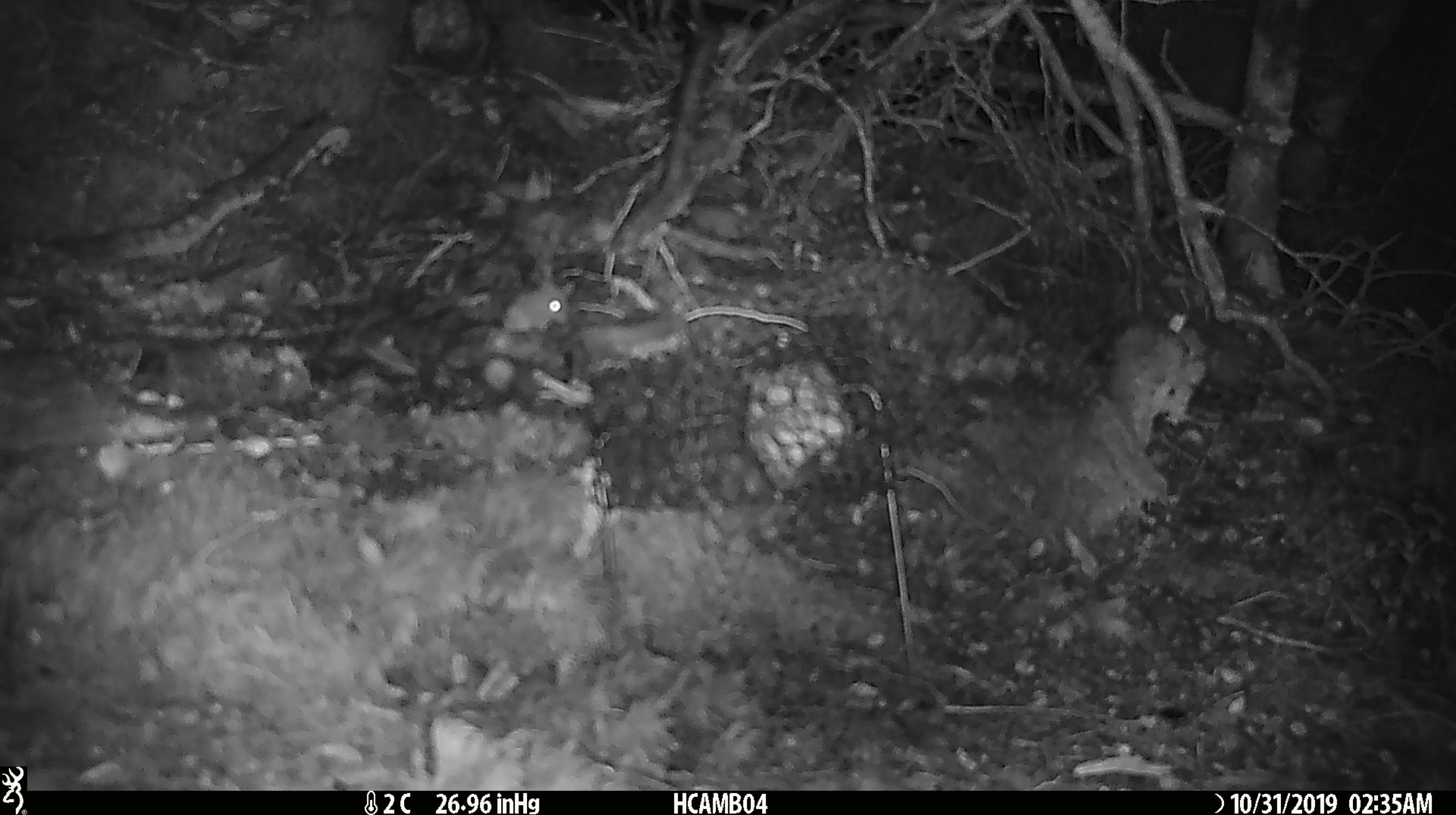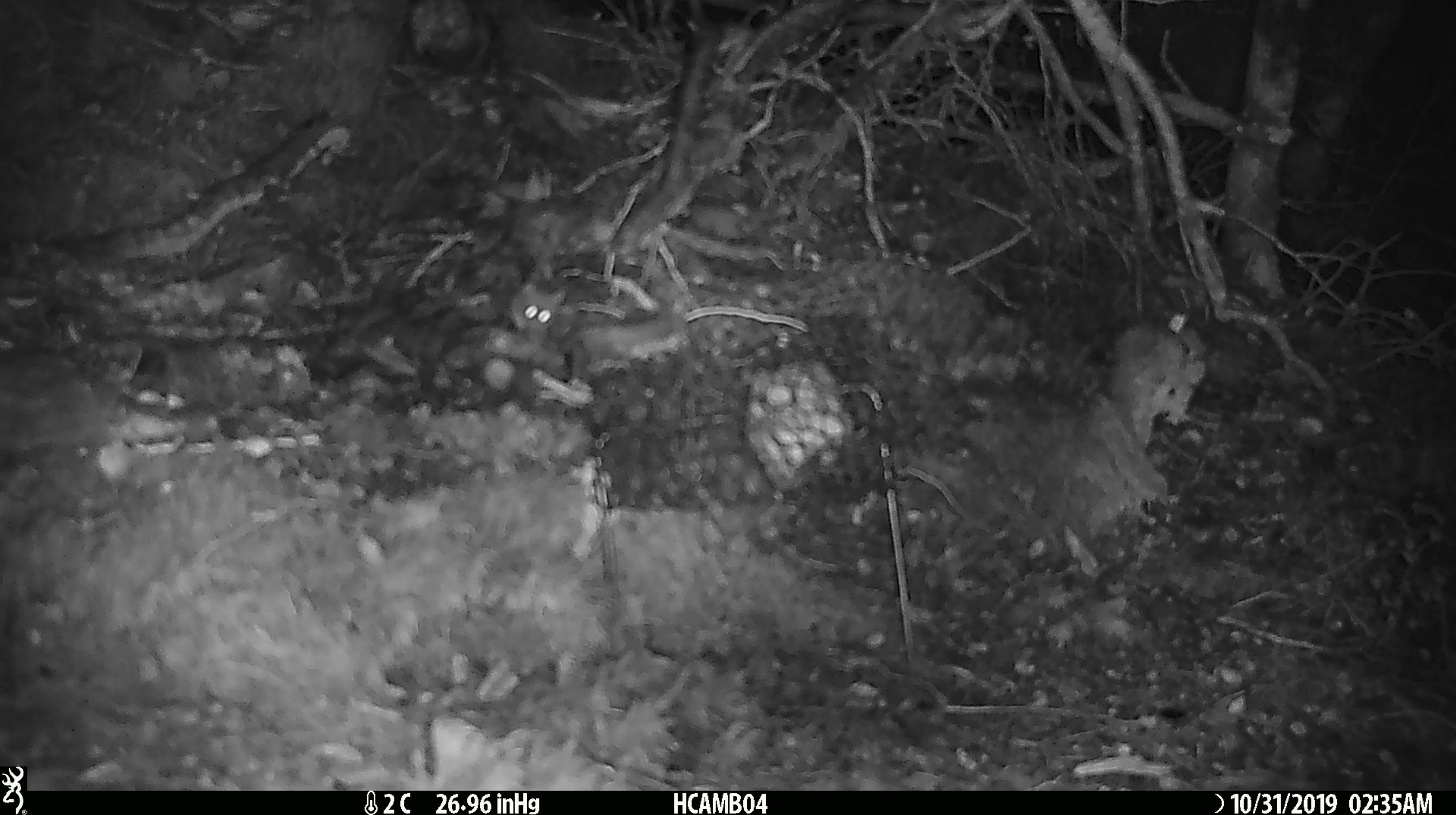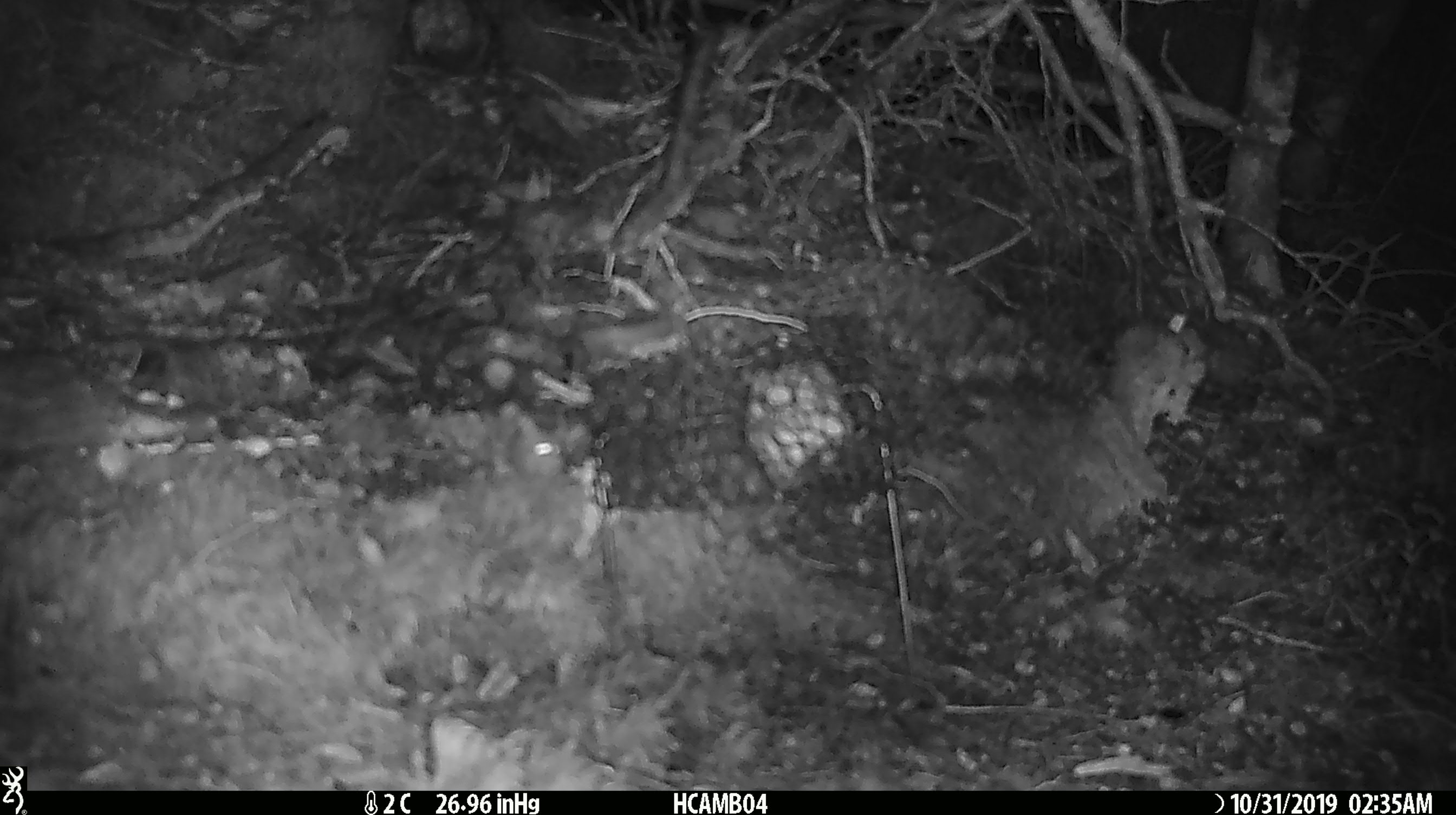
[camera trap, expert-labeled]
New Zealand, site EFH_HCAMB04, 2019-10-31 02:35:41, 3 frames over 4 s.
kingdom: Animalia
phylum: Chordata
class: Mammalia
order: Rodentia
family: Muridae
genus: Mus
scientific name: Mus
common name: mouse